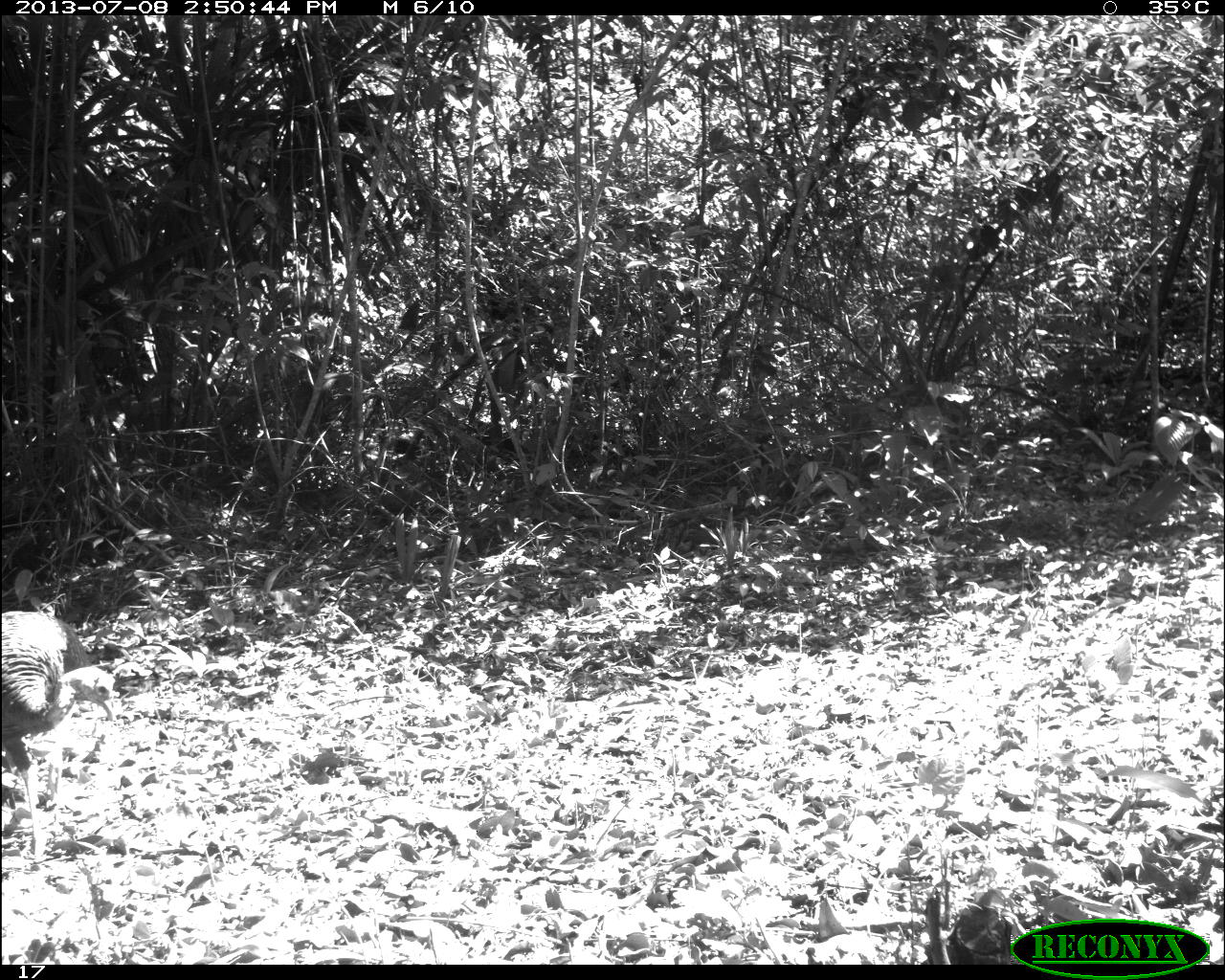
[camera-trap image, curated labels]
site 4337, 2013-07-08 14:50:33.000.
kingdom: Animalia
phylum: Chordata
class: Aves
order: Galliformes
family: Phasianidae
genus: Meleagris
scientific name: Meleagris ocellata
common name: ocellated turkey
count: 1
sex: male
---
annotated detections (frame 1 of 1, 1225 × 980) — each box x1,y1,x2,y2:
meleagris ocellata: 0,604,114,878